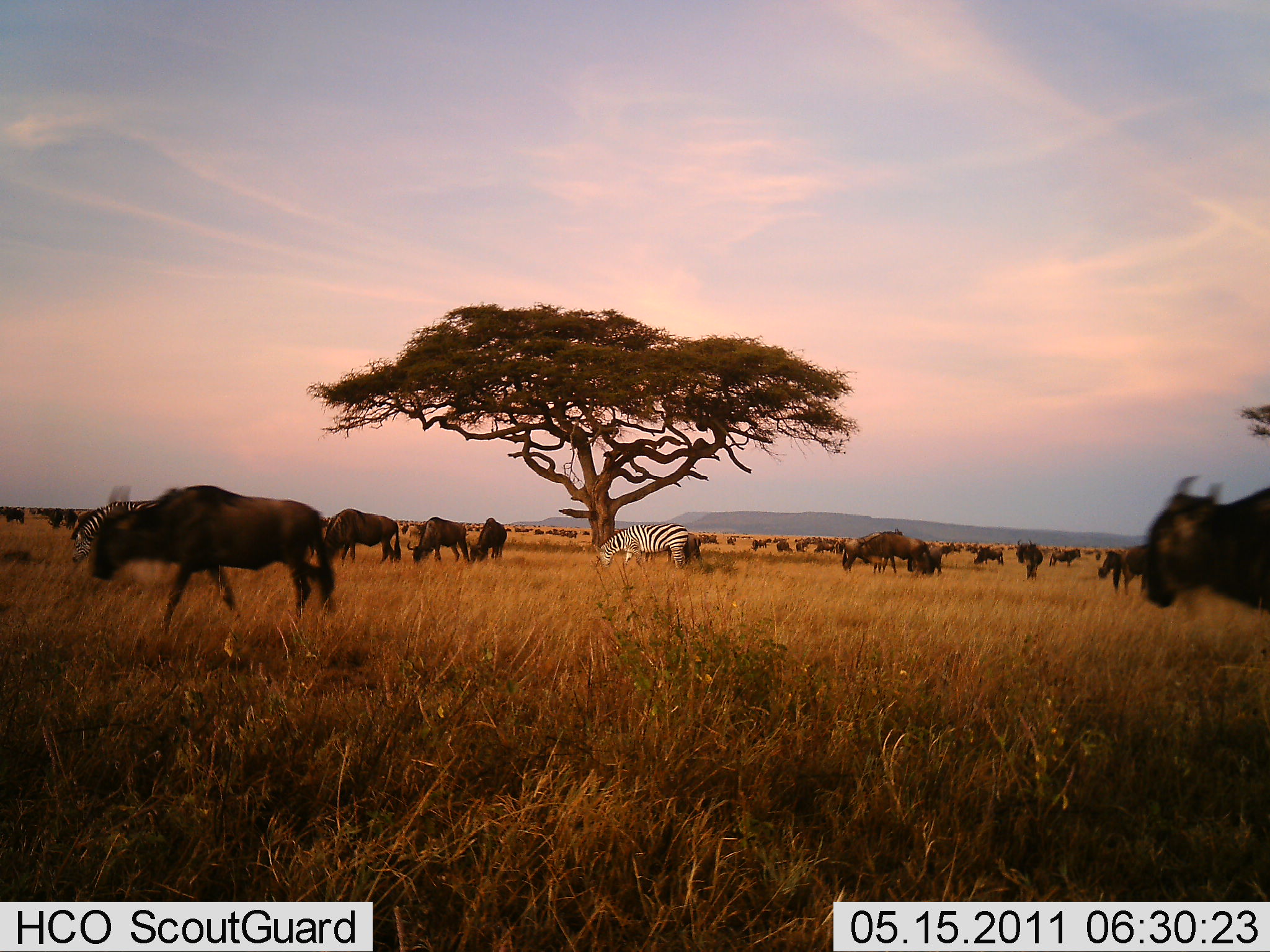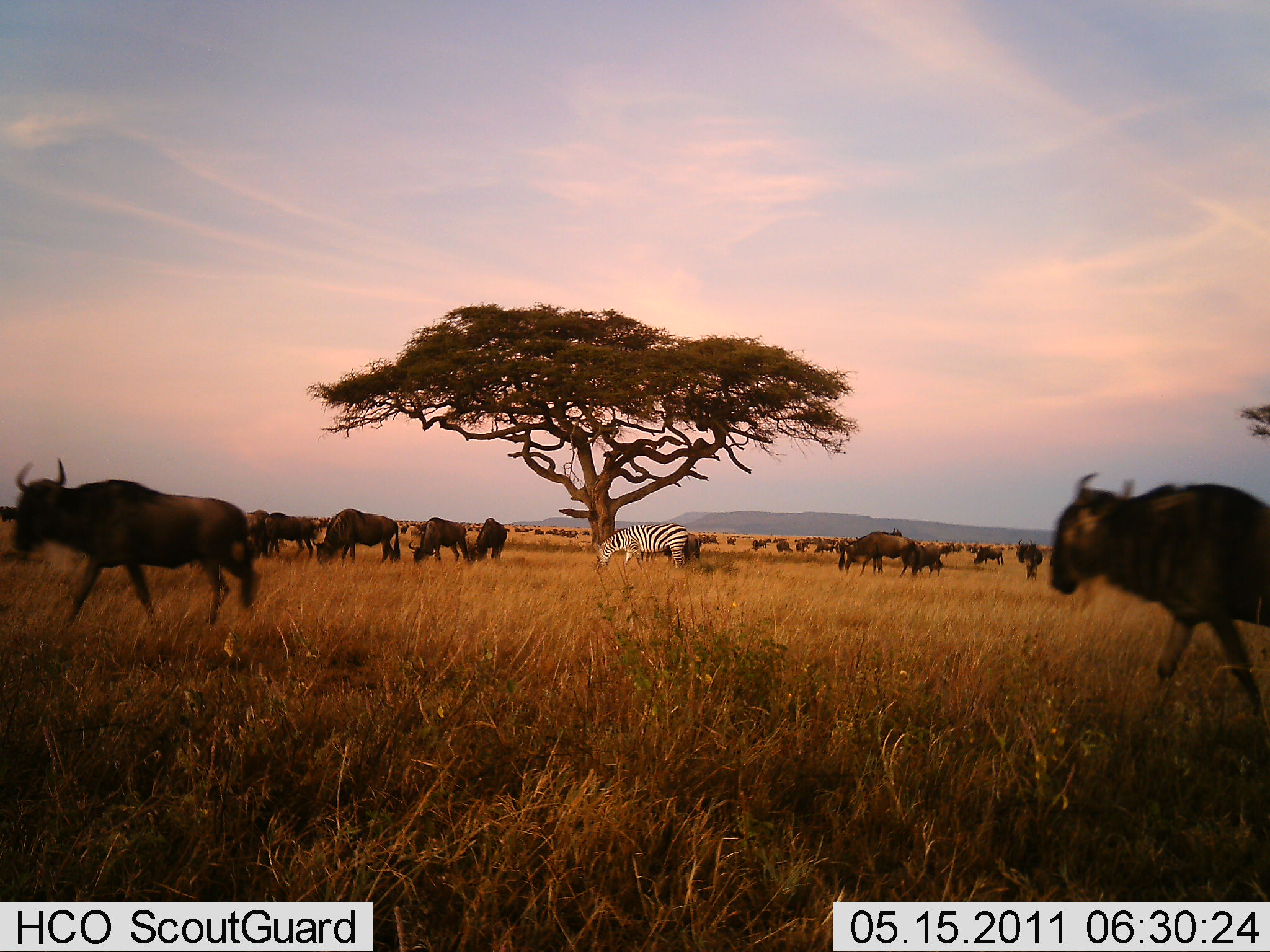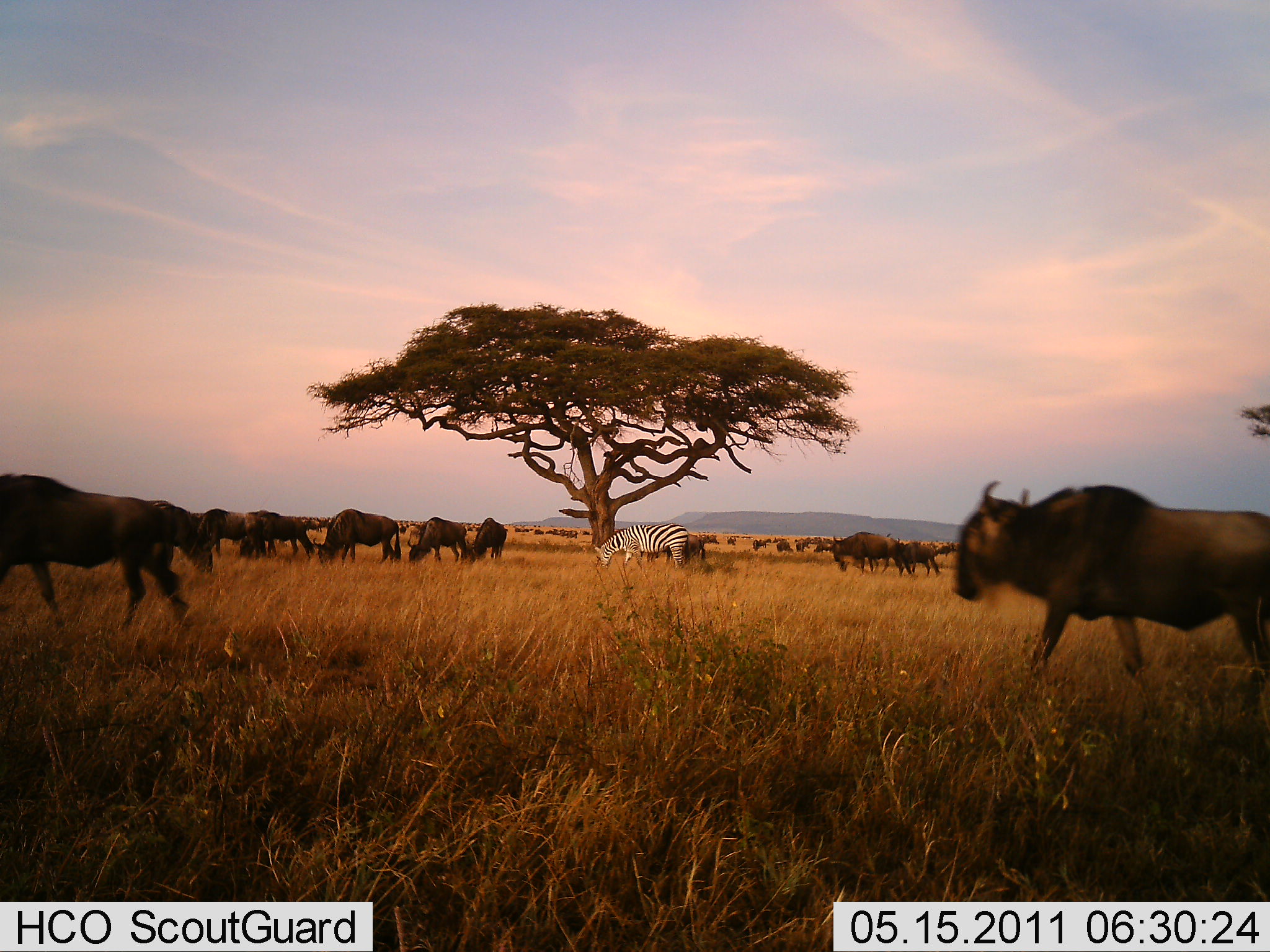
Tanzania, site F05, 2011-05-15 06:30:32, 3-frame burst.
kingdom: Animalia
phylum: Chordata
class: Mammalia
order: Artiodactyla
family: Bovidae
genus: Connochaetes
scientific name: Connochaetes taurinus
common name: blue wildebeest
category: wildebeest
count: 11-50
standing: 42%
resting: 0%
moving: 92%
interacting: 0%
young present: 0%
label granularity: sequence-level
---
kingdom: Animalia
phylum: Chordata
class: Mammalia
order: Perissodactyla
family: Equidae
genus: Equus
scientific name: Equus quagga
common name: plains zebra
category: zebra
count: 2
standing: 23%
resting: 0%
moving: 23%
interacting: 0%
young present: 0%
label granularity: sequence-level